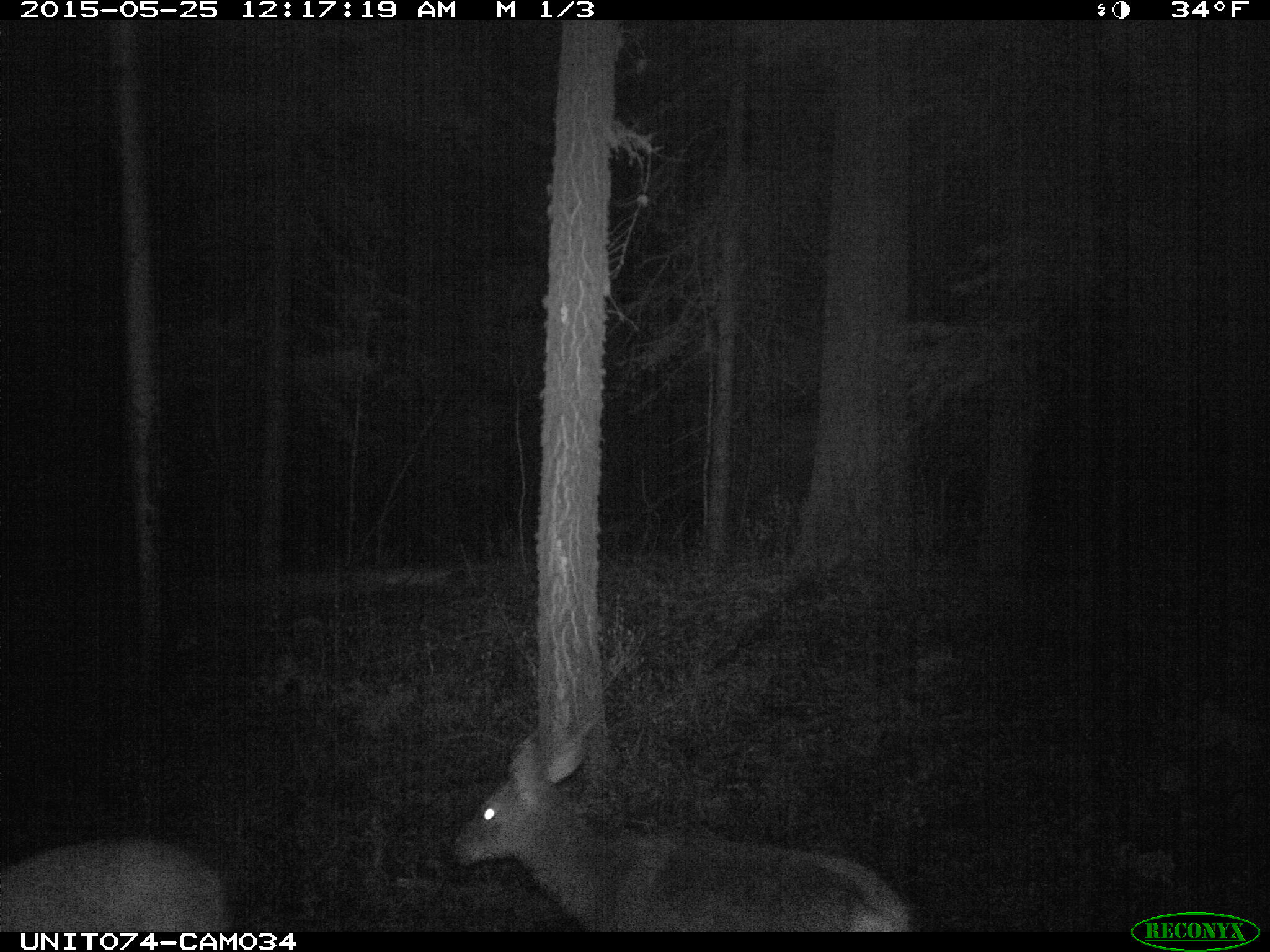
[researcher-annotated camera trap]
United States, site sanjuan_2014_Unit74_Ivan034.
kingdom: Animalia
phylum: Chordata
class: Mammalia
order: Artiodactyla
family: Cervidae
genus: Odocoileus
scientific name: Odocoileus hemionus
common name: mule deer